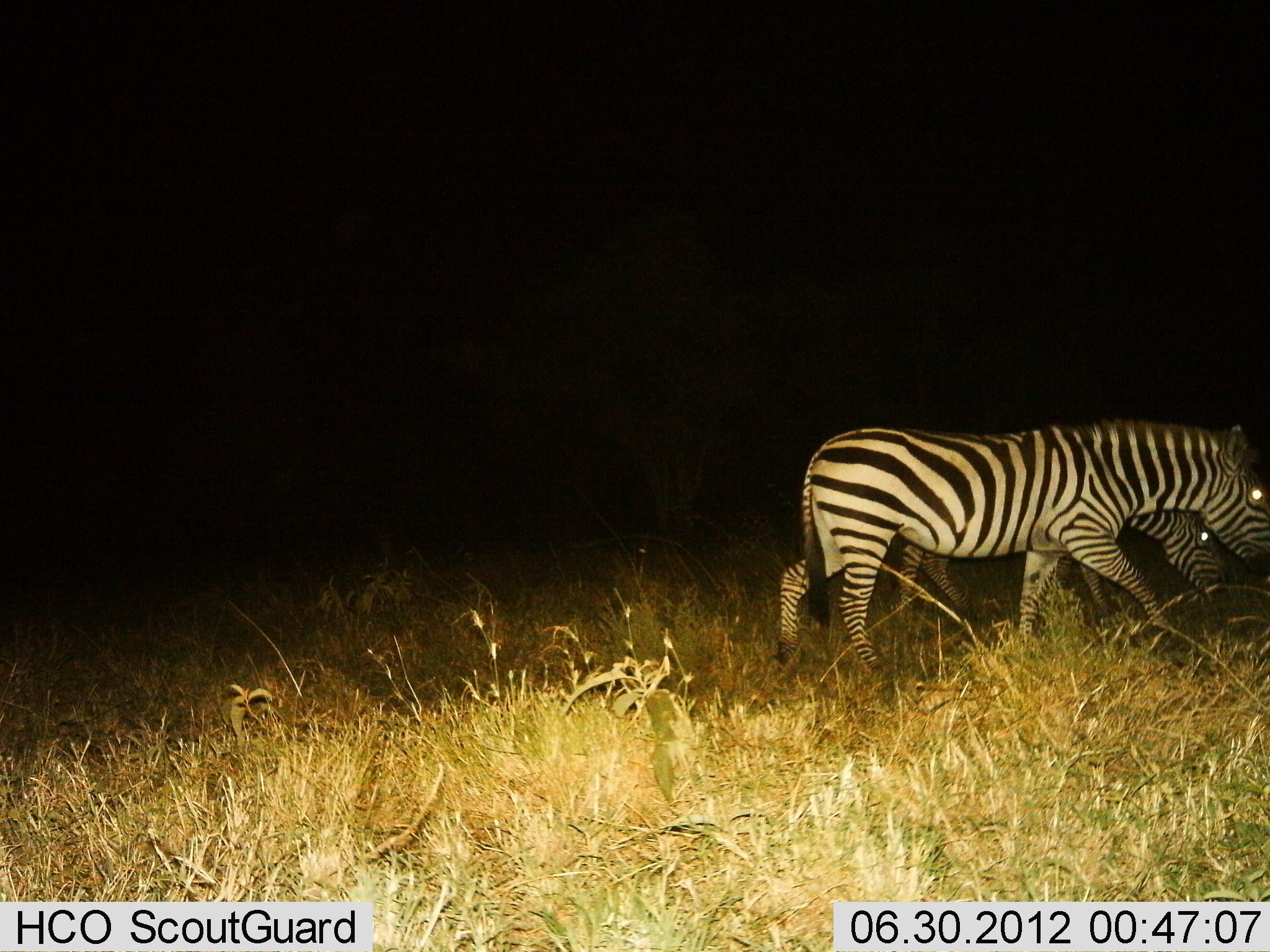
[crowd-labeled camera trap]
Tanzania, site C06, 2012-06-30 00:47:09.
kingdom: Animalia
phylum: Chordata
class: Mammalia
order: Perissodactyla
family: Equidae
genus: Equus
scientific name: Equus quagga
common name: plains zebra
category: zebra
Zebra (plains zebra) (Equus quagga), count 2. Behavior (volunteer vote fractions): standing 0%, resting 0%, moving 90%, interacting 0%. Young present (vote fraction): 0%. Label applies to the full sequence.